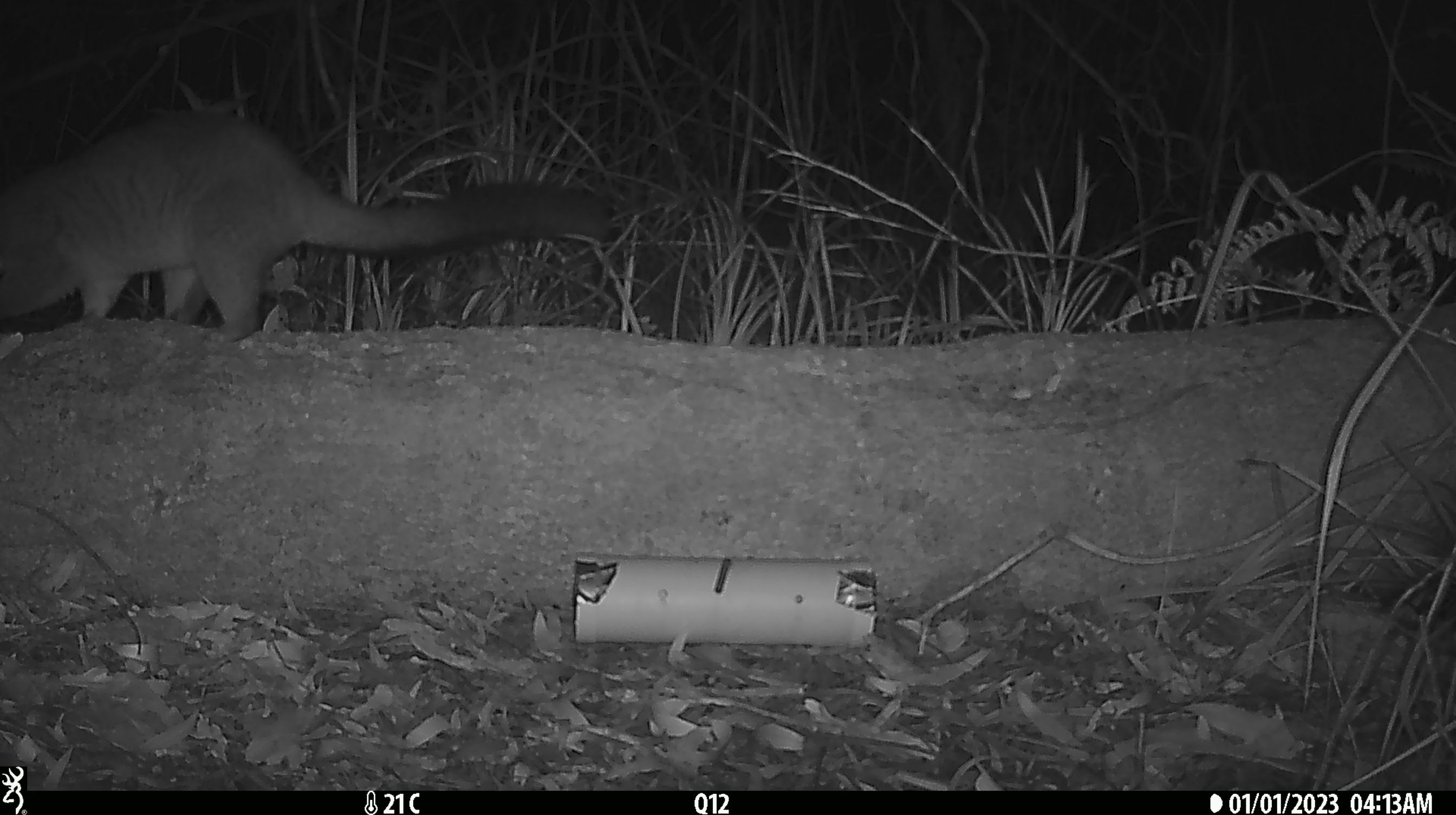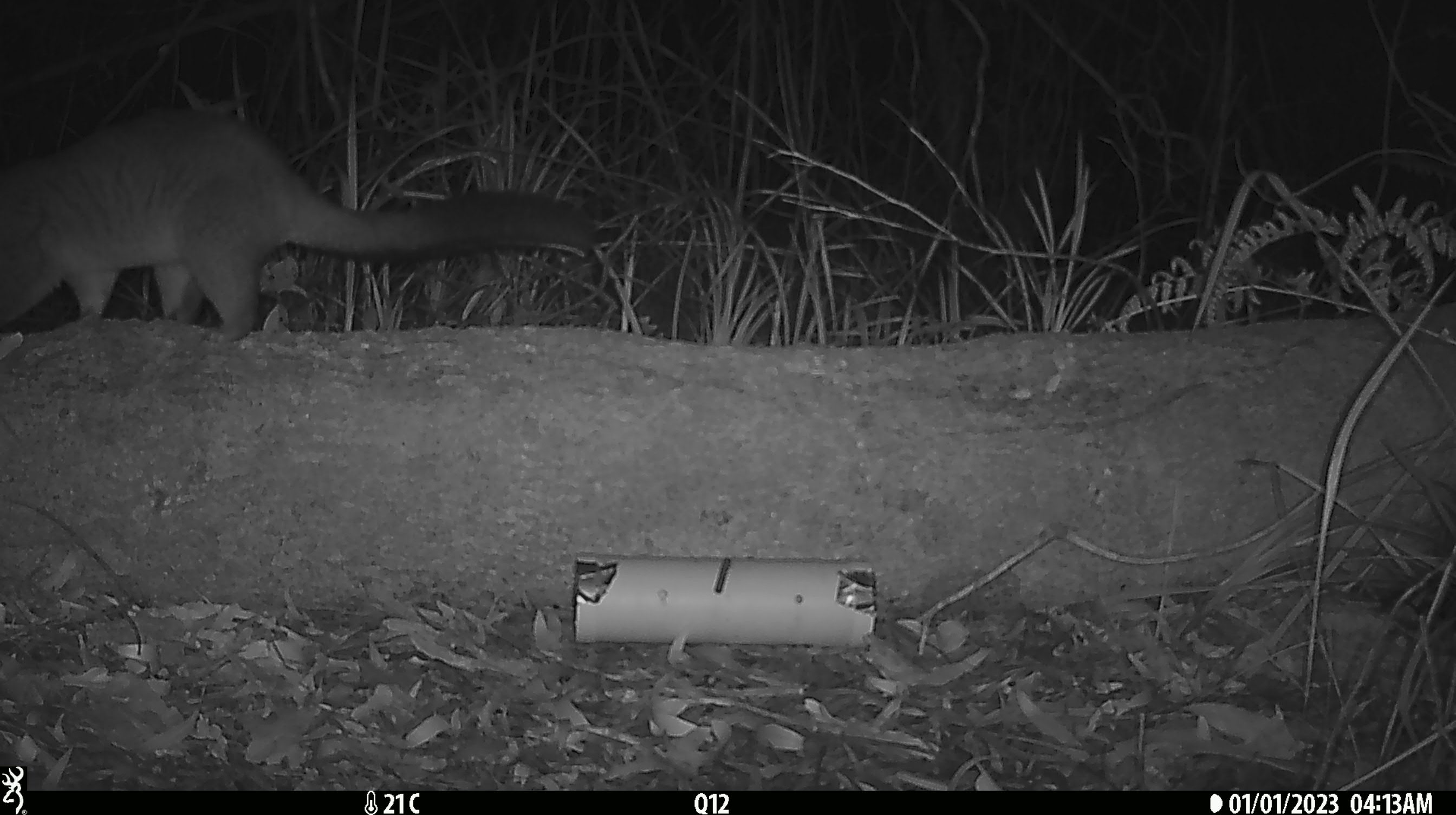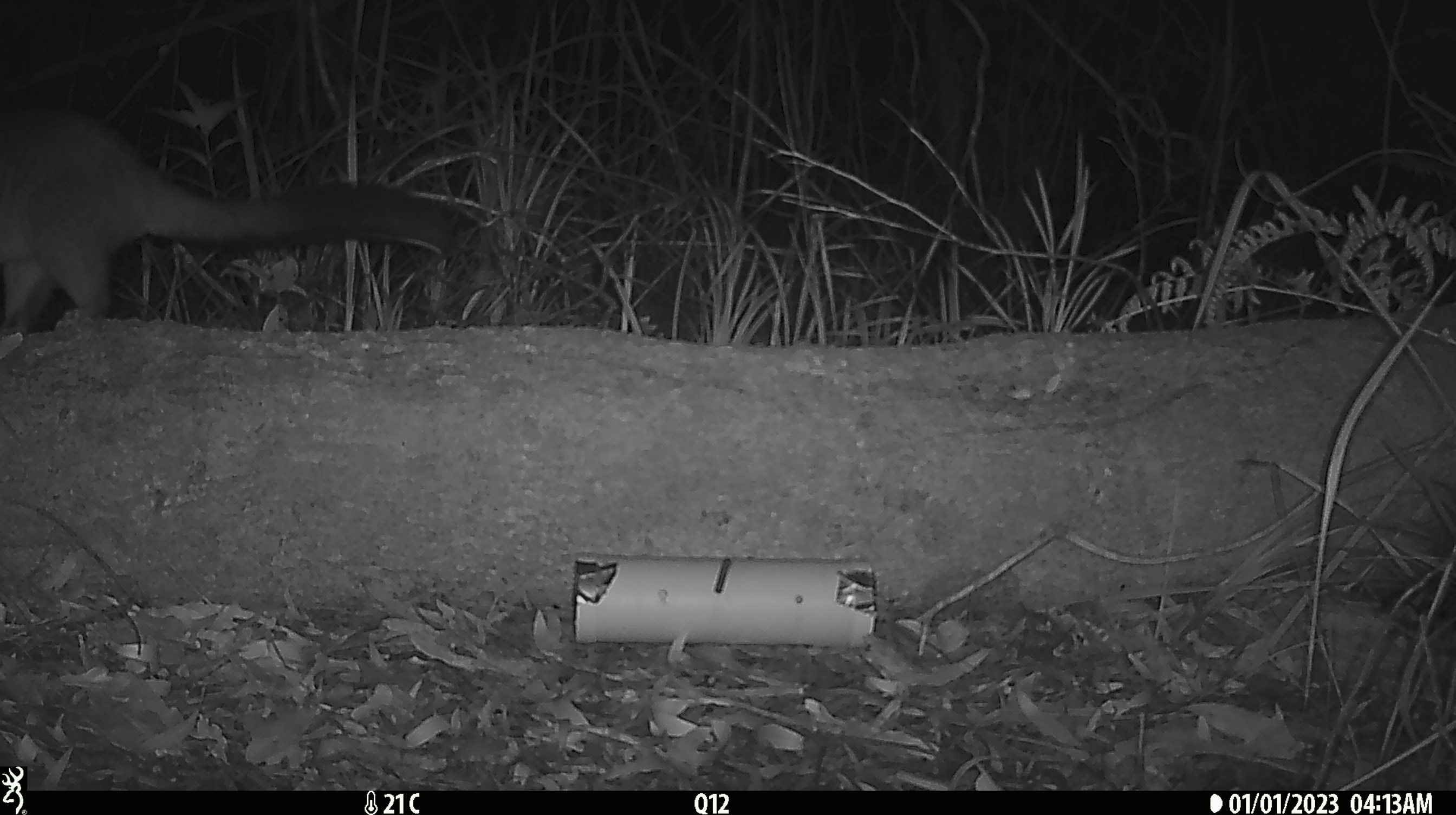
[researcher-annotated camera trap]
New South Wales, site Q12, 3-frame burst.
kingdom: Animalia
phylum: Chordata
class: Mammalia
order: Diprotodontia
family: Phalangeridae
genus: Trichosurus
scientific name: Trichosurus vulpecula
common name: common brushtail possum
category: possum